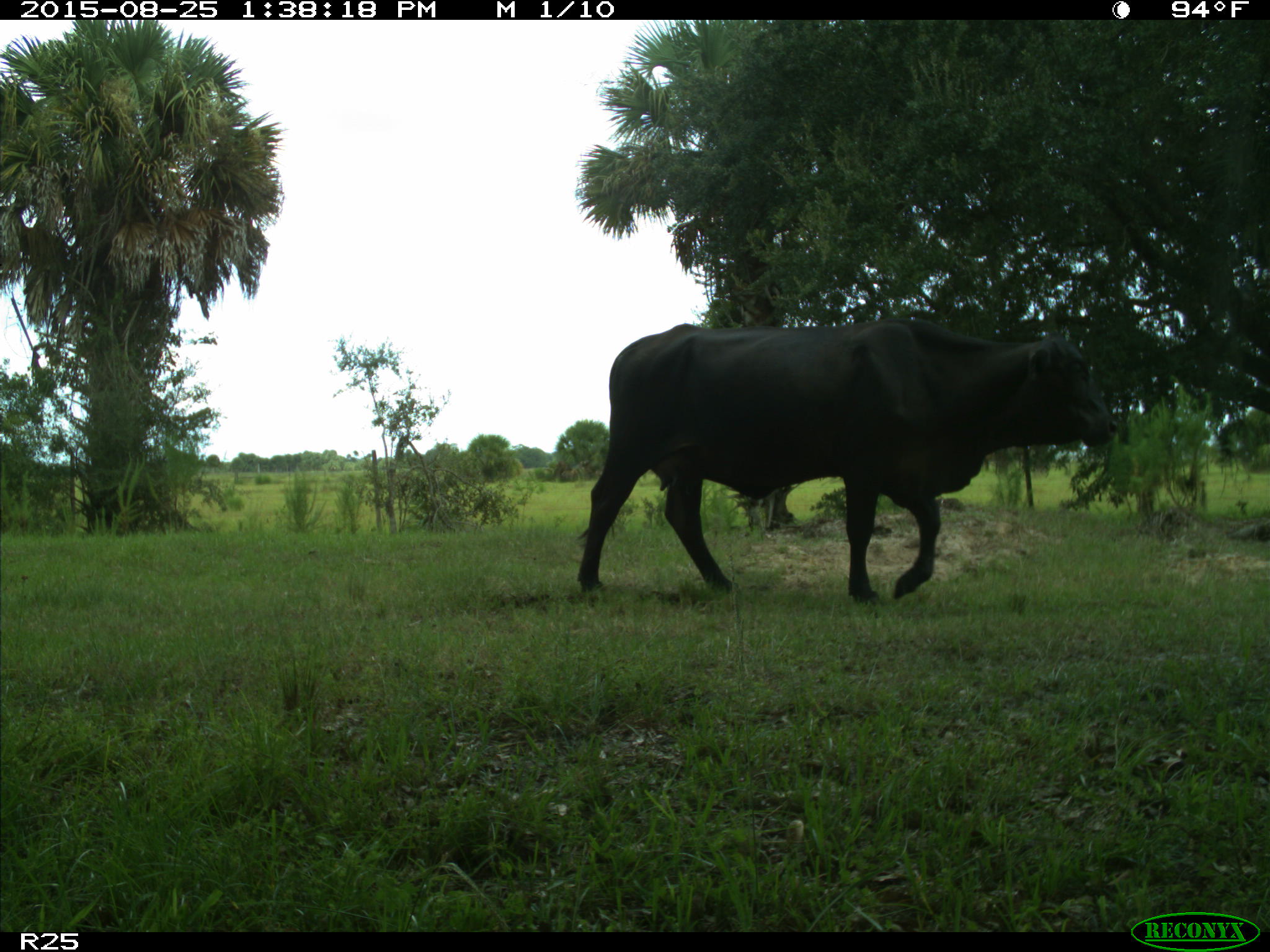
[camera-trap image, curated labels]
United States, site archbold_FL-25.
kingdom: Animalia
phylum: Chordata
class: Mammalia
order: Artiodactyla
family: Bovidae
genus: Bos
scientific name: Bos taurus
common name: domestic cow